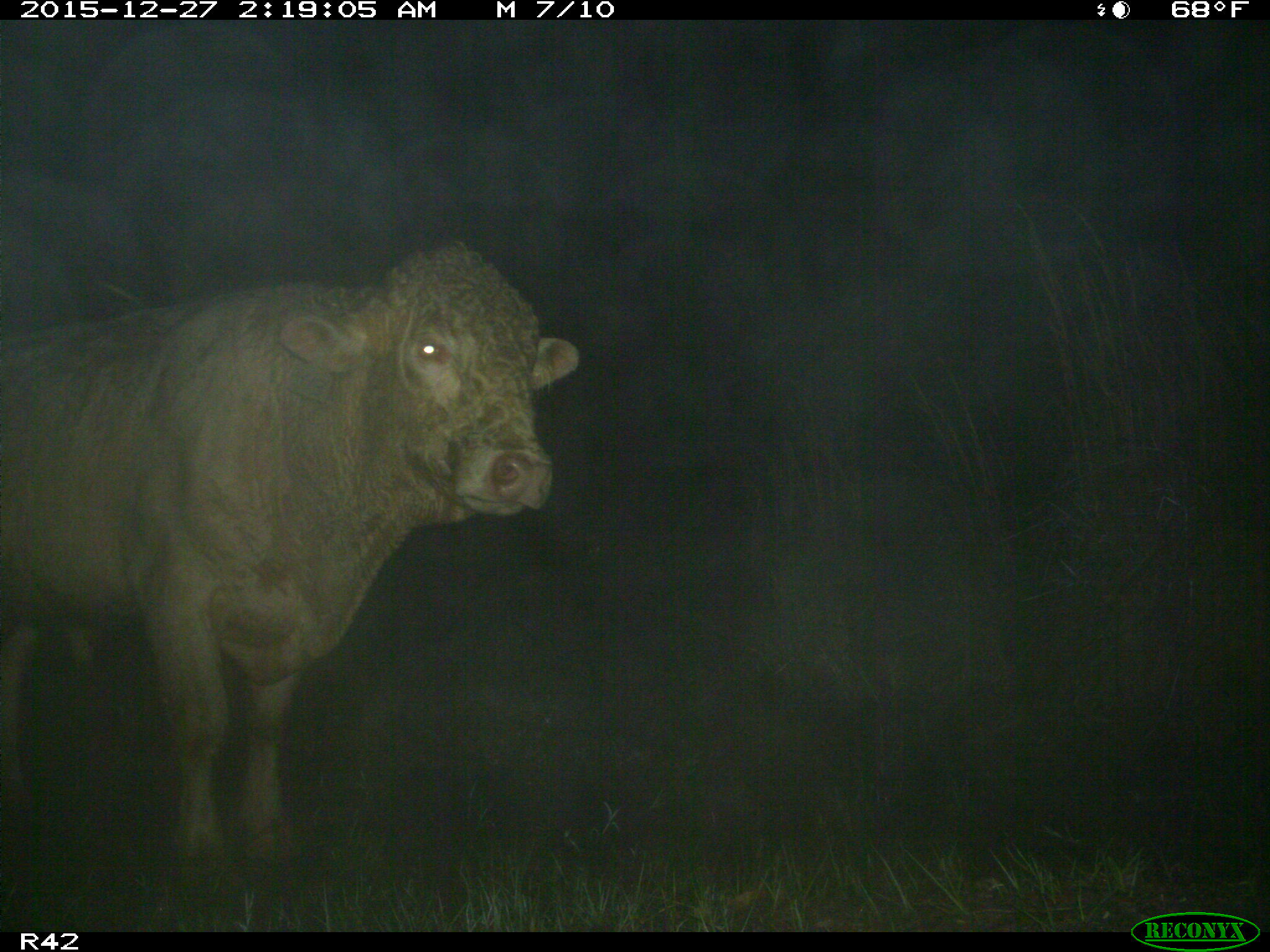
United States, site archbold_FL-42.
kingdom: Animalia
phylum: Chordata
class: Mammalia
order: Artiodactyla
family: Bovidae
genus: Bos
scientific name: Bos taurus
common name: domestic cow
Bos taurus (domestic cow).